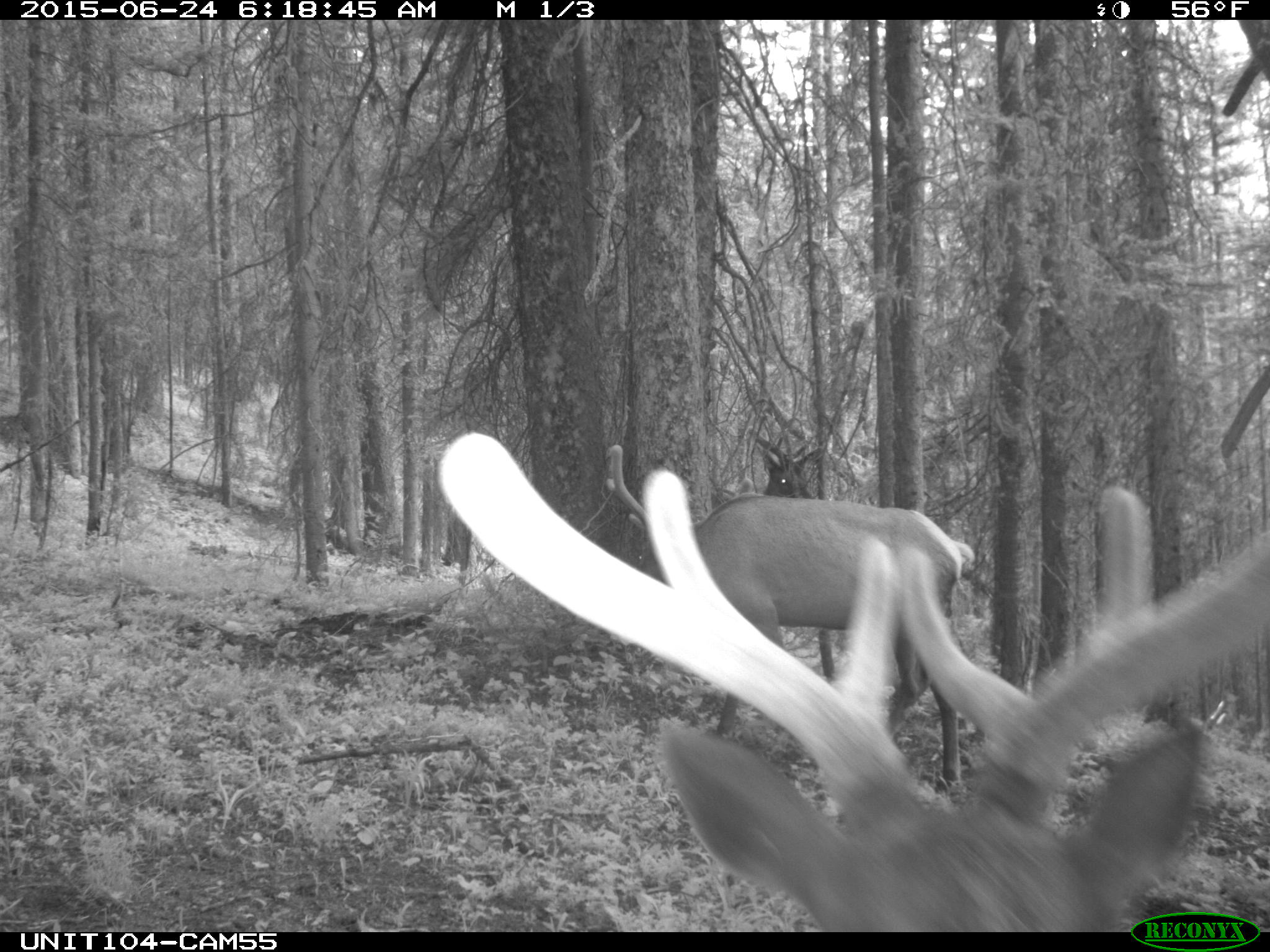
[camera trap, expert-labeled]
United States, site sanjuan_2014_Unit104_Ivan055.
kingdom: Animalia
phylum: Chordata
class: Mammalia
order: Artiodactyla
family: Cervidae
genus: Cervus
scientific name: Cervus elaphus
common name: red deer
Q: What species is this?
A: Cervus elaphus (red deer).